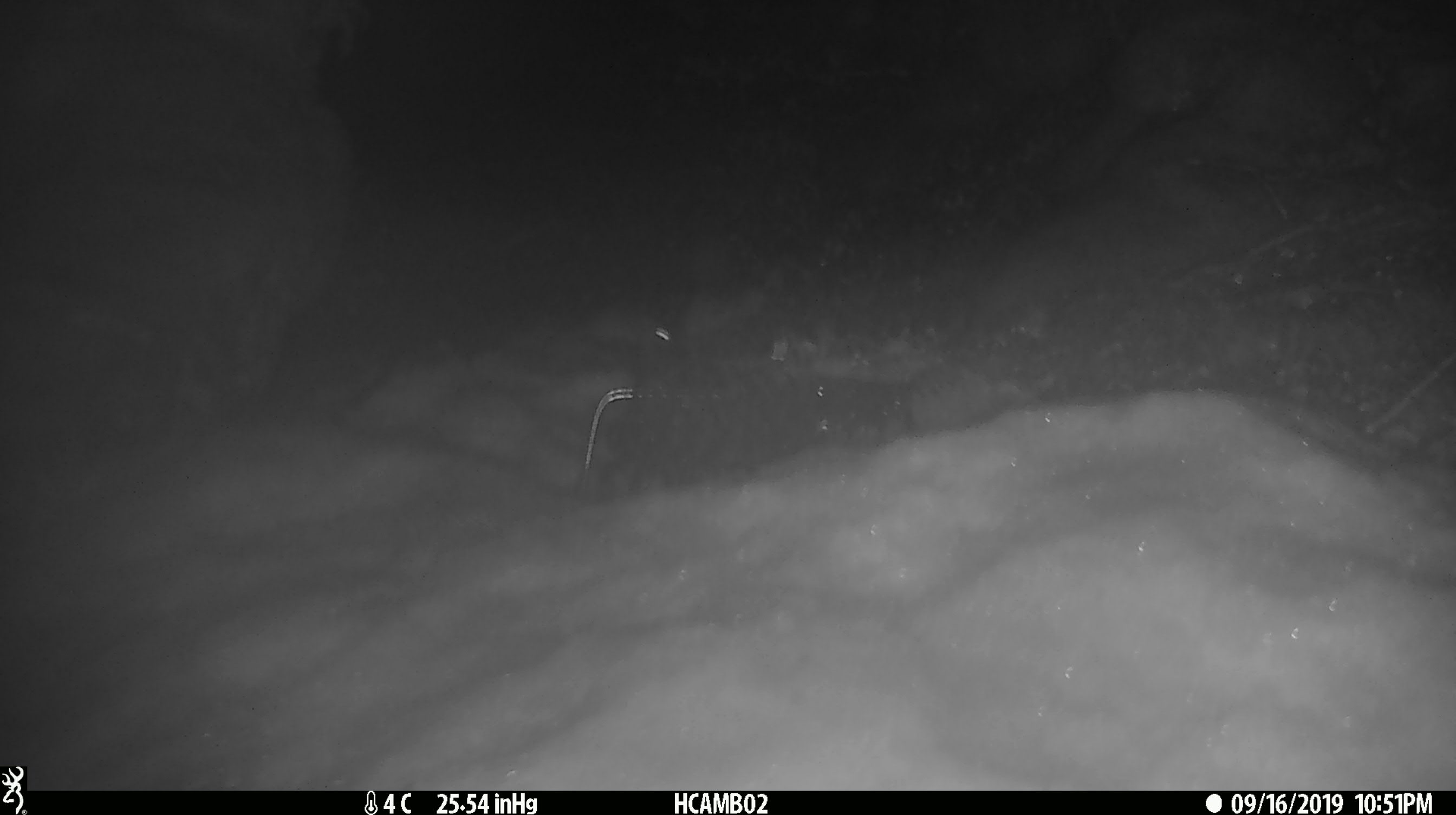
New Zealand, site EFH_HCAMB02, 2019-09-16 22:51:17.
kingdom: Animalia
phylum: Chordata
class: Mammalia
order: Rodentia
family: Muridae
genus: Mus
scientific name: Mus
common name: mouse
Mouse (Mus).